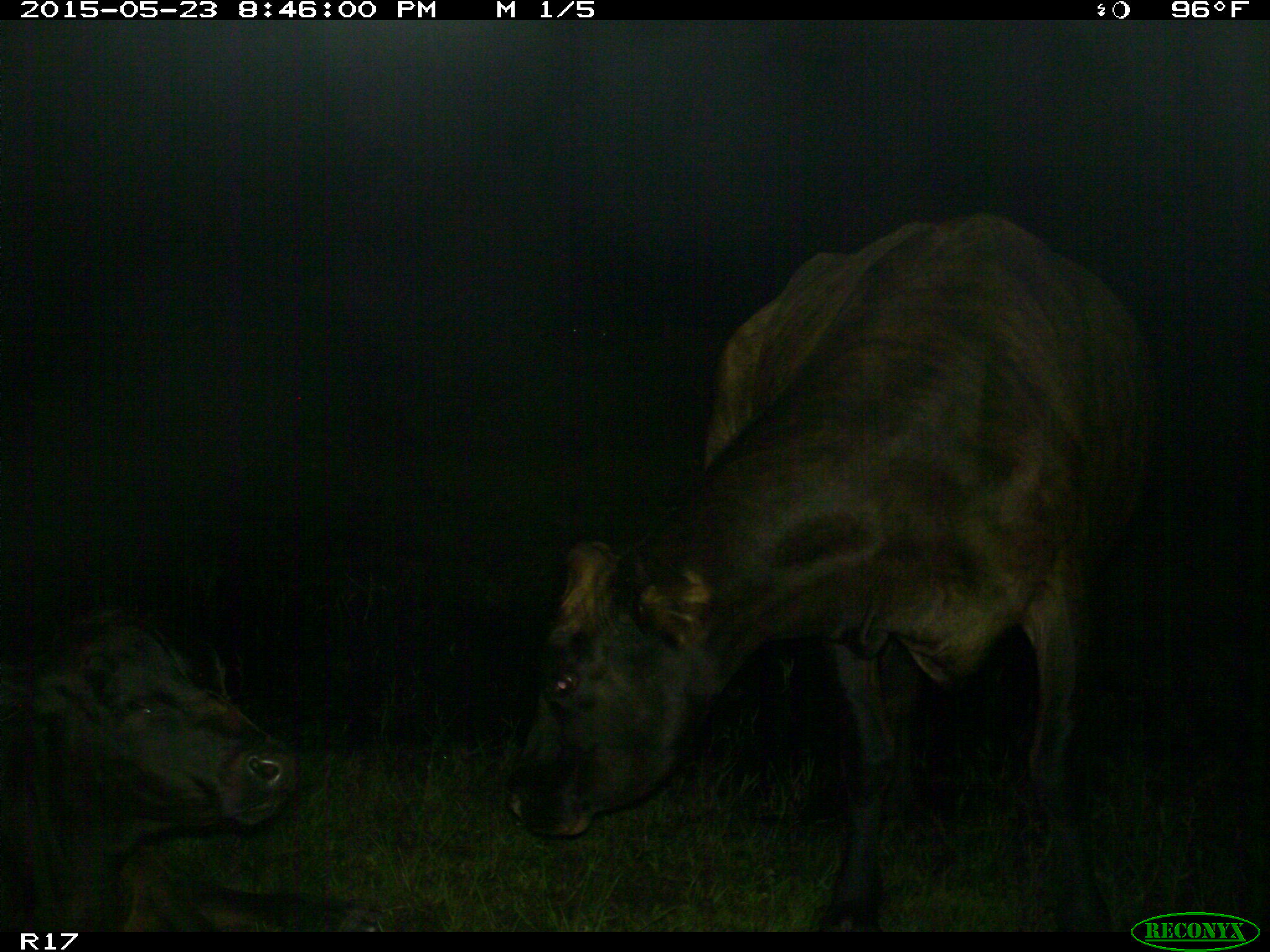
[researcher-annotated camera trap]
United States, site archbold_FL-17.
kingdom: Animalia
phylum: Chordata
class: Mammalia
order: Artiodactyla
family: Bovidae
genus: Bos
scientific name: Bos taurus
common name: domestic cow